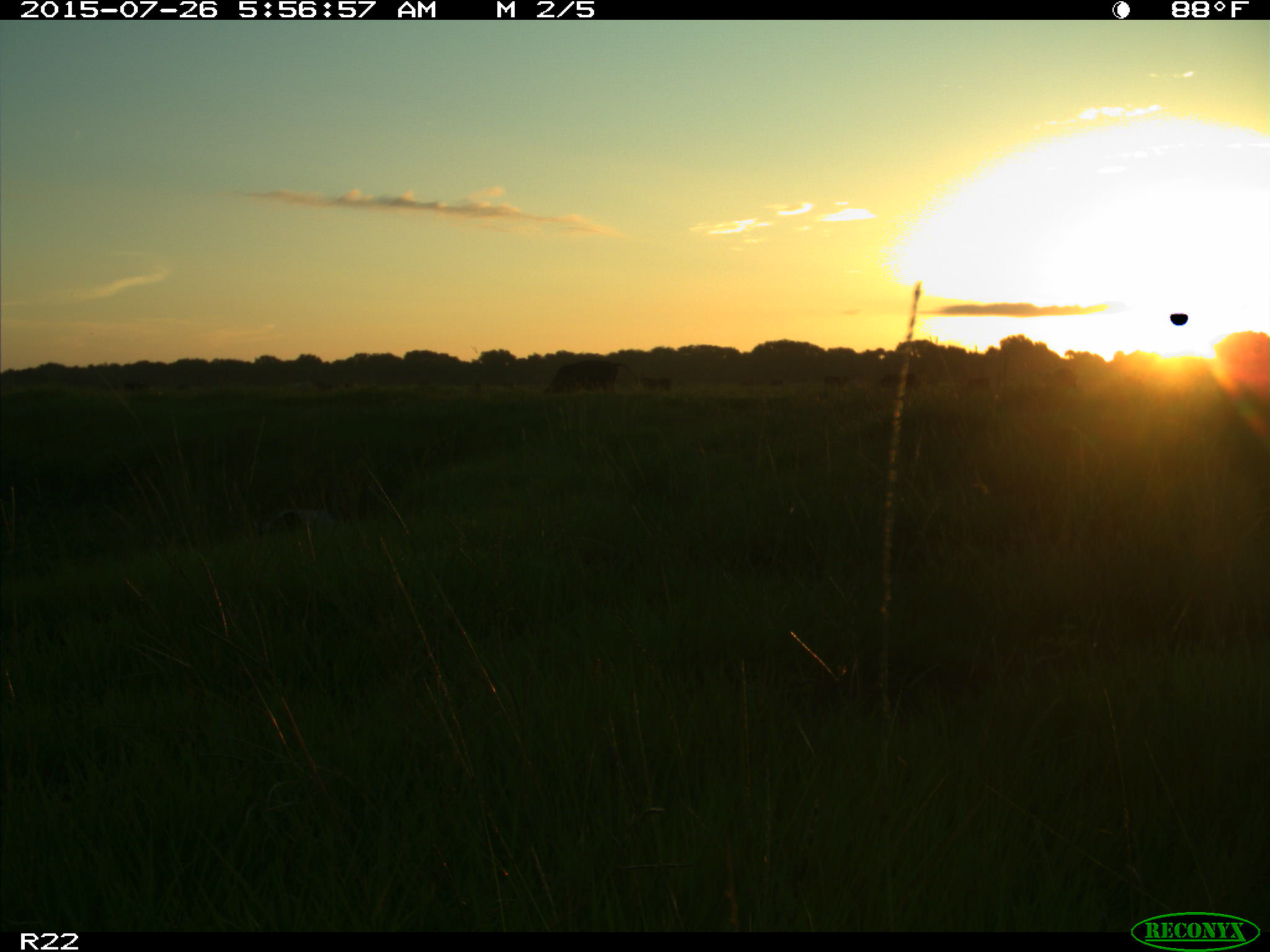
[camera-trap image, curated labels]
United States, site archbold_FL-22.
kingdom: Animalia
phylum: Chordata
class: Mammalia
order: Artiodactyla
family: Bovidae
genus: Bos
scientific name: Bos taurus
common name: domestic cow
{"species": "Bos taurus (domestic cow)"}